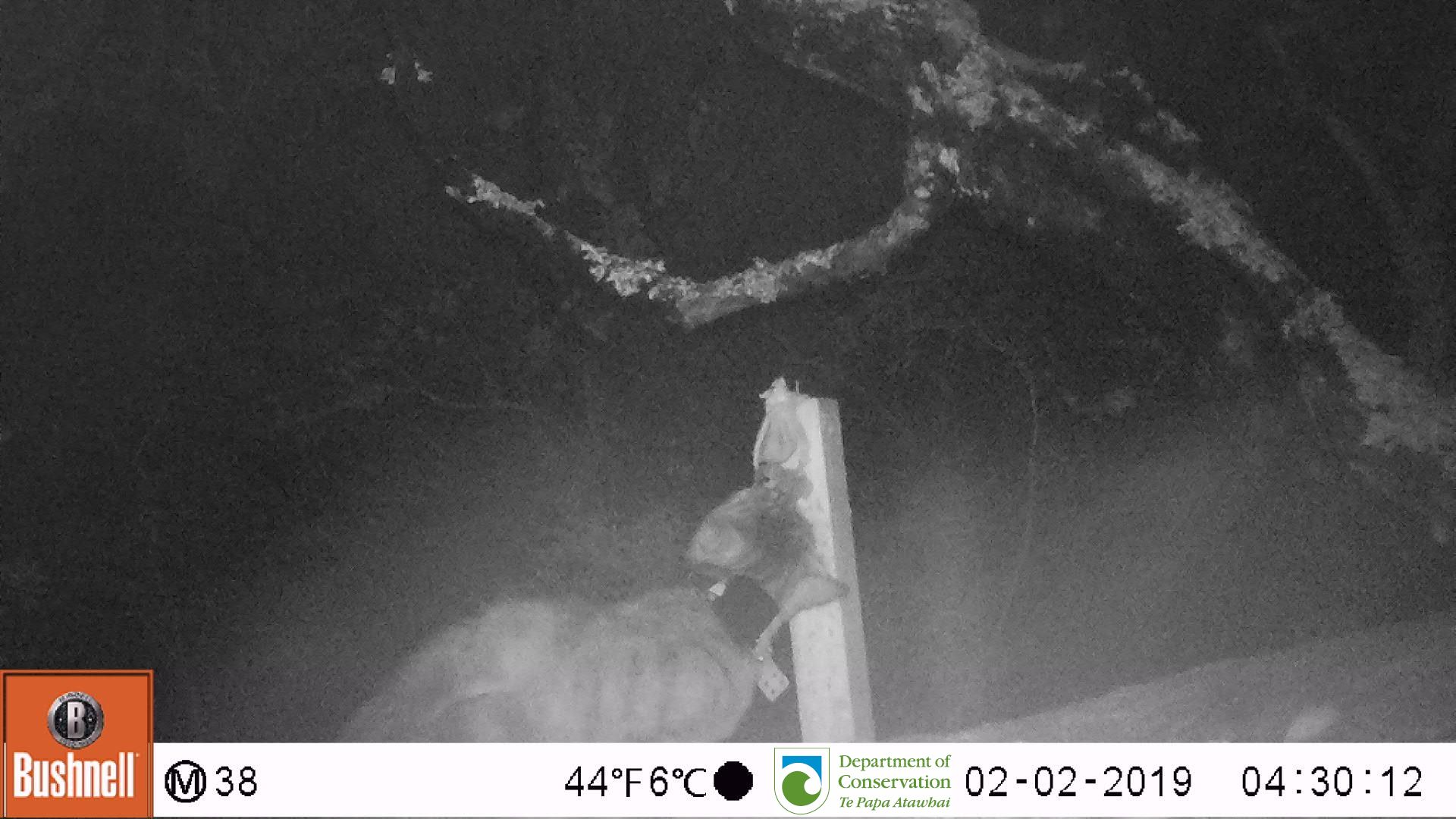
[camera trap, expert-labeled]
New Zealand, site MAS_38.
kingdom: Animalia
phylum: Chordata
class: Mammalia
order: Carnivora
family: Felidae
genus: Felis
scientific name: Felis catus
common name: domestic cat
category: cat